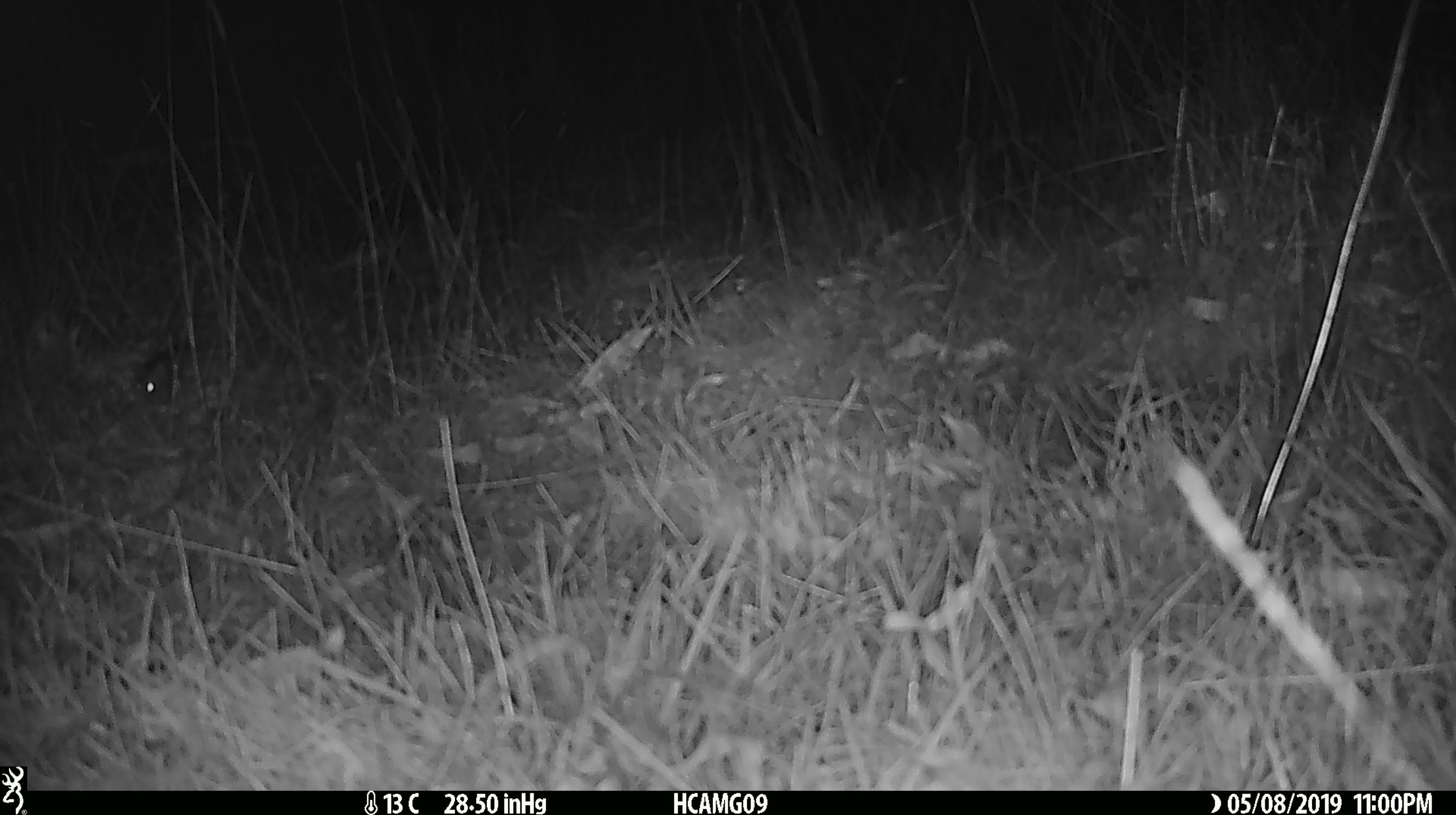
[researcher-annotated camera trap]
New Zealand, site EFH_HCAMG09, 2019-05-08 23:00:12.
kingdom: Animalia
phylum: Chordata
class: Mammalia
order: Rodentia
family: Muridae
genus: Mus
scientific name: Mus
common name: mouse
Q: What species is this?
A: Mouse (Mus).